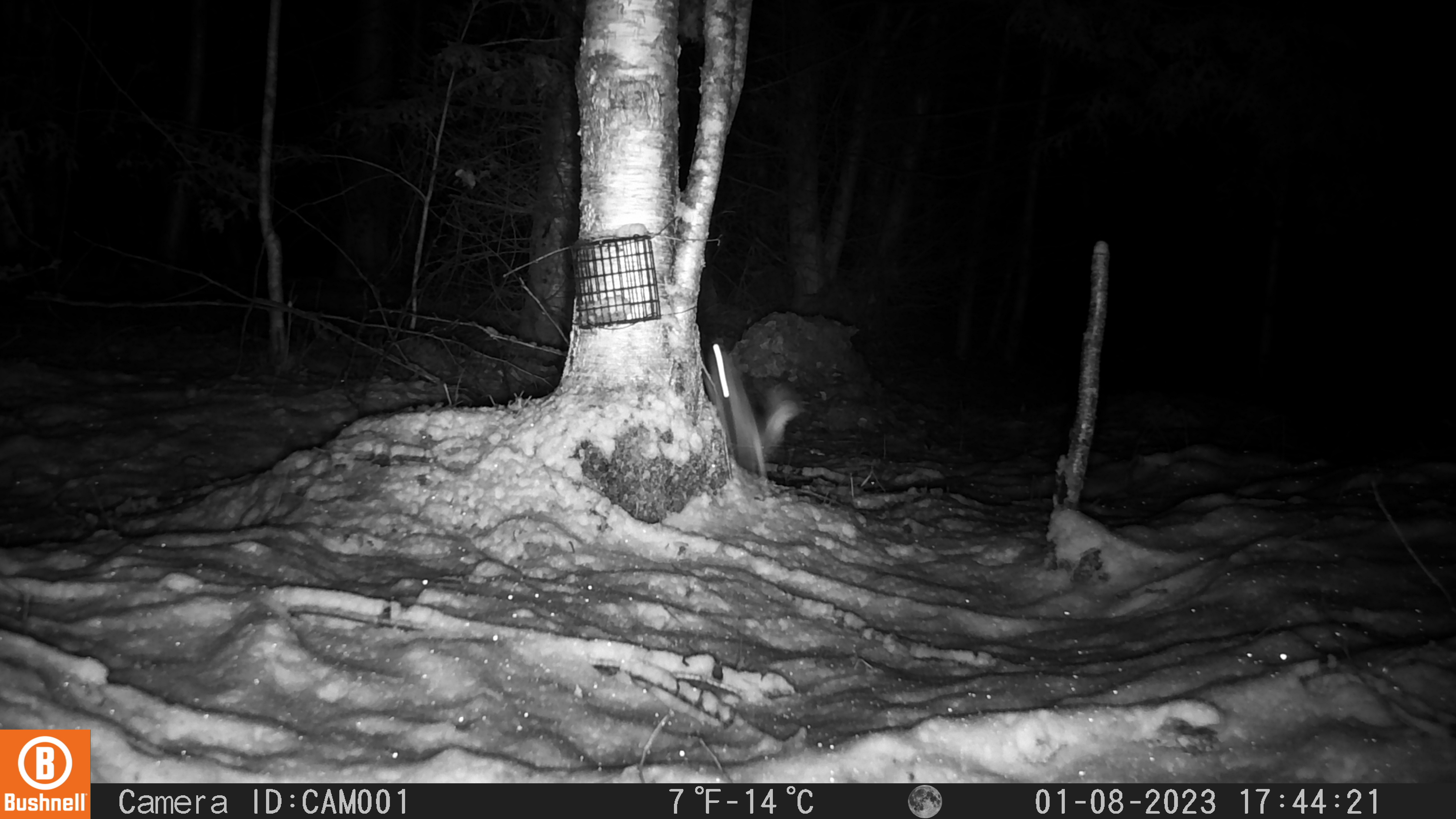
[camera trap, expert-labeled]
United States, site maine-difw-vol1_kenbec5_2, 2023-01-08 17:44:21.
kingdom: Animalia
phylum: Chordata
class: Mammalia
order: Rodentia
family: Sciuridae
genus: Glaucomys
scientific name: Glaucomys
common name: flying squirrel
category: flying squirrel sp.